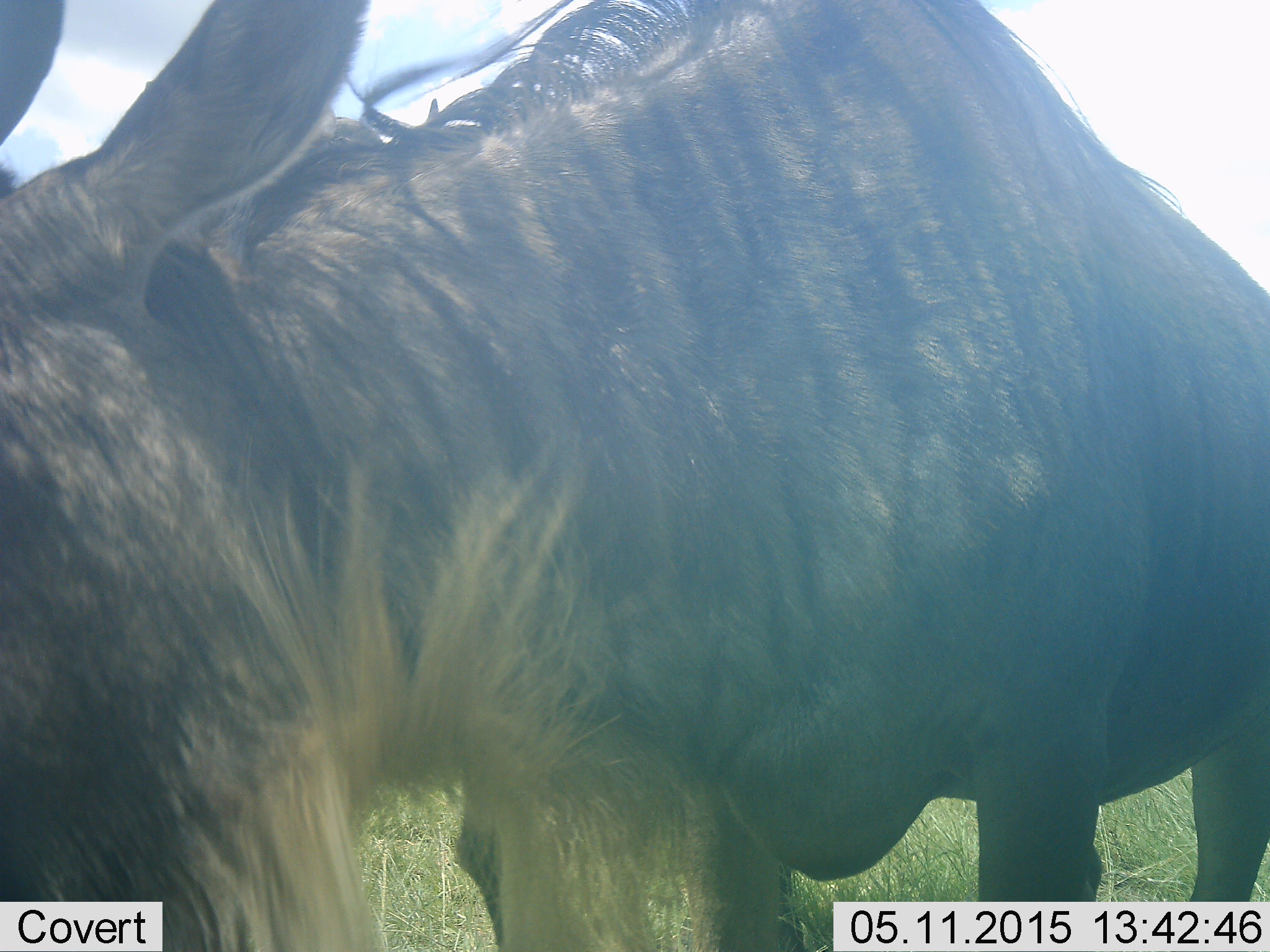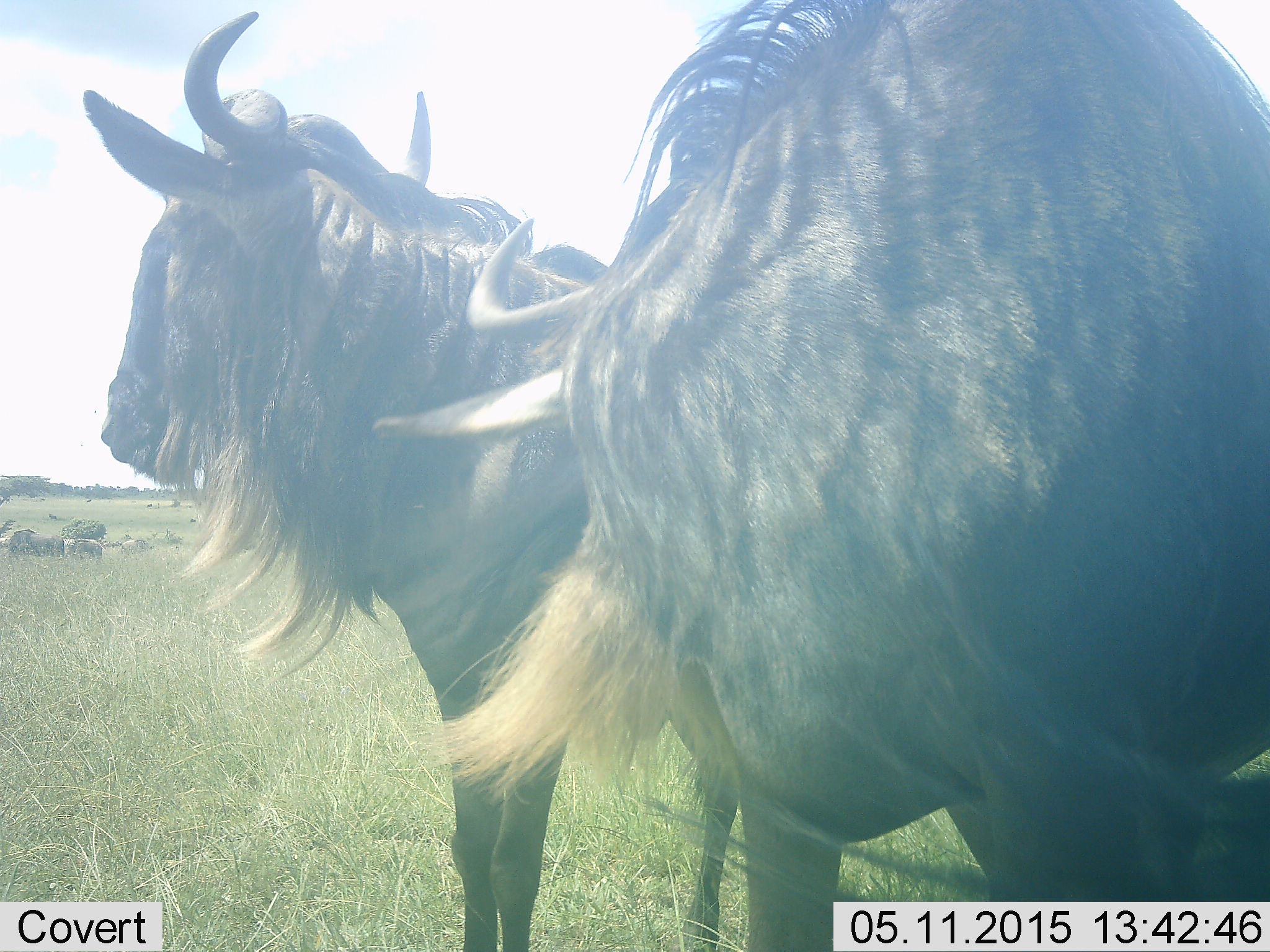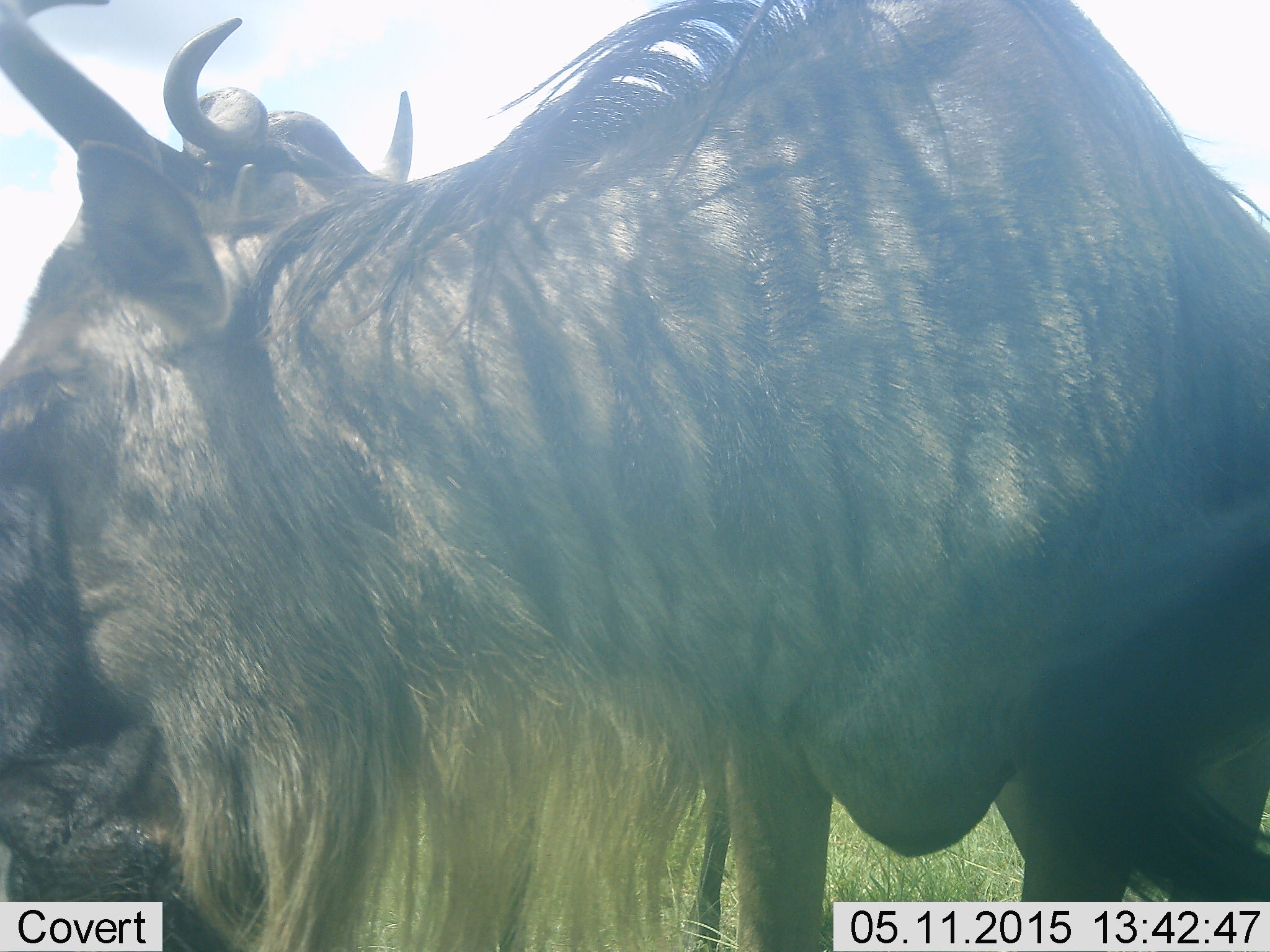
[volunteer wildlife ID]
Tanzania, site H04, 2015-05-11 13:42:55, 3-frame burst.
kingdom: Animalia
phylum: Chordata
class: Mammalia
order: Artiodactyla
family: Bovidae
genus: Connochaetes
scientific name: Connochaetes taurinus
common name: blue wildebeest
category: wildebeest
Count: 2.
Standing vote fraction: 73%.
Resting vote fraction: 0%.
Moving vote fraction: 45%.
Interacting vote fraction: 18%.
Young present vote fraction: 0%.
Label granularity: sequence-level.